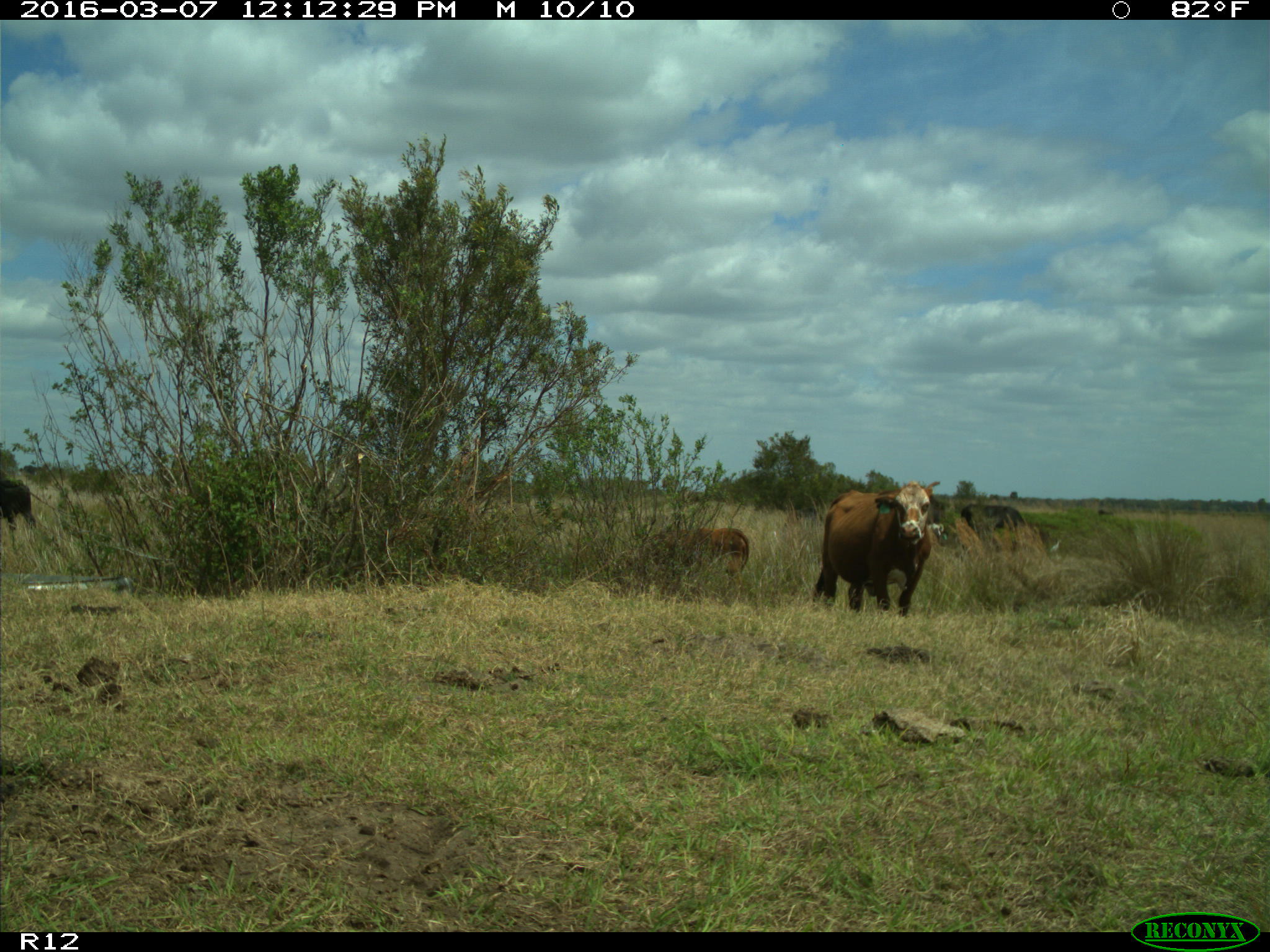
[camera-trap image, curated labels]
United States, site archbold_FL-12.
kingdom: Animalia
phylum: Chordata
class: Mammalia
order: Artiodactyla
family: Bovidae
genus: Bos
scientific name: Bos taurus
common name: domestic cow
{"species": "Bos taurus (domestic cow)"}